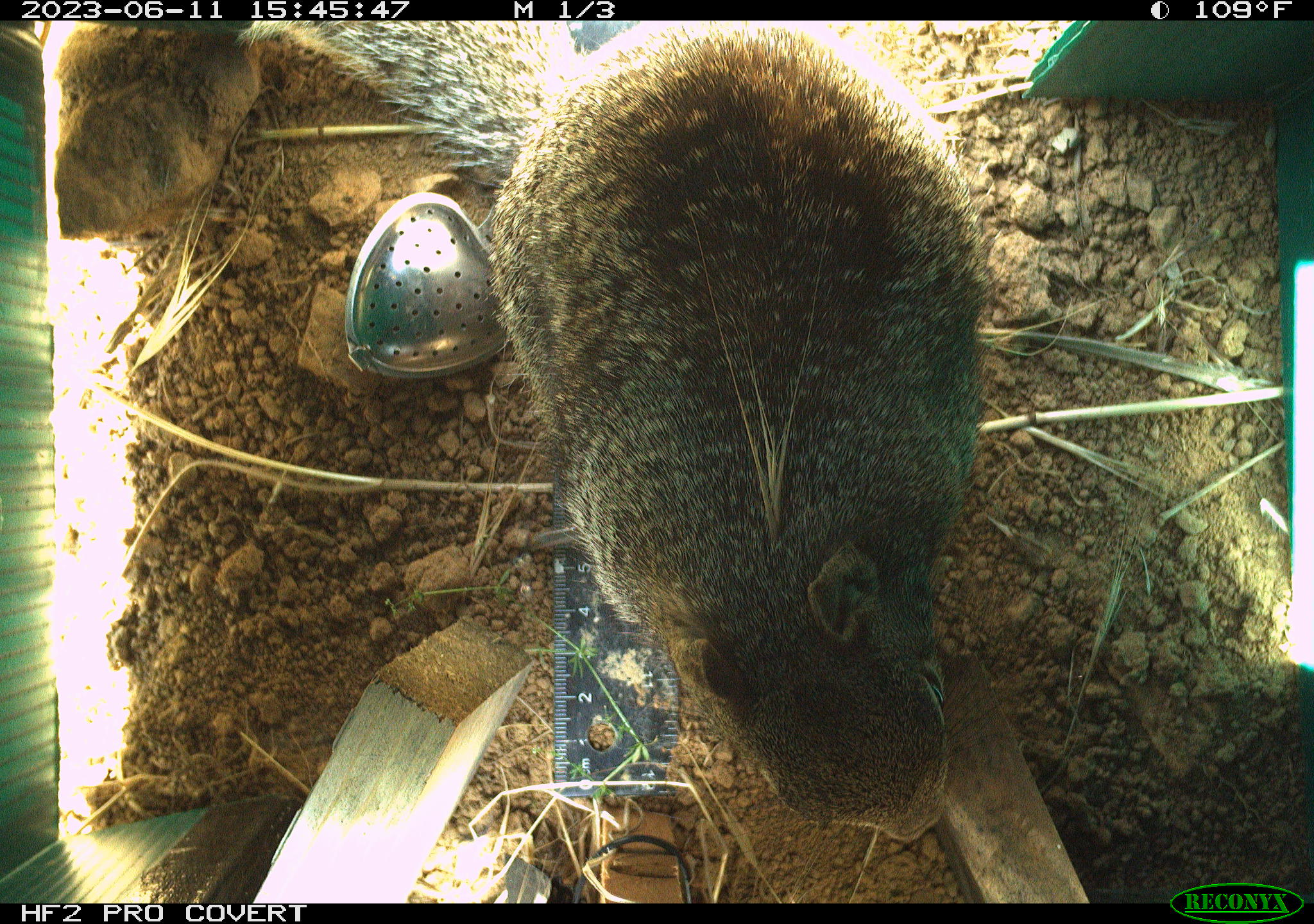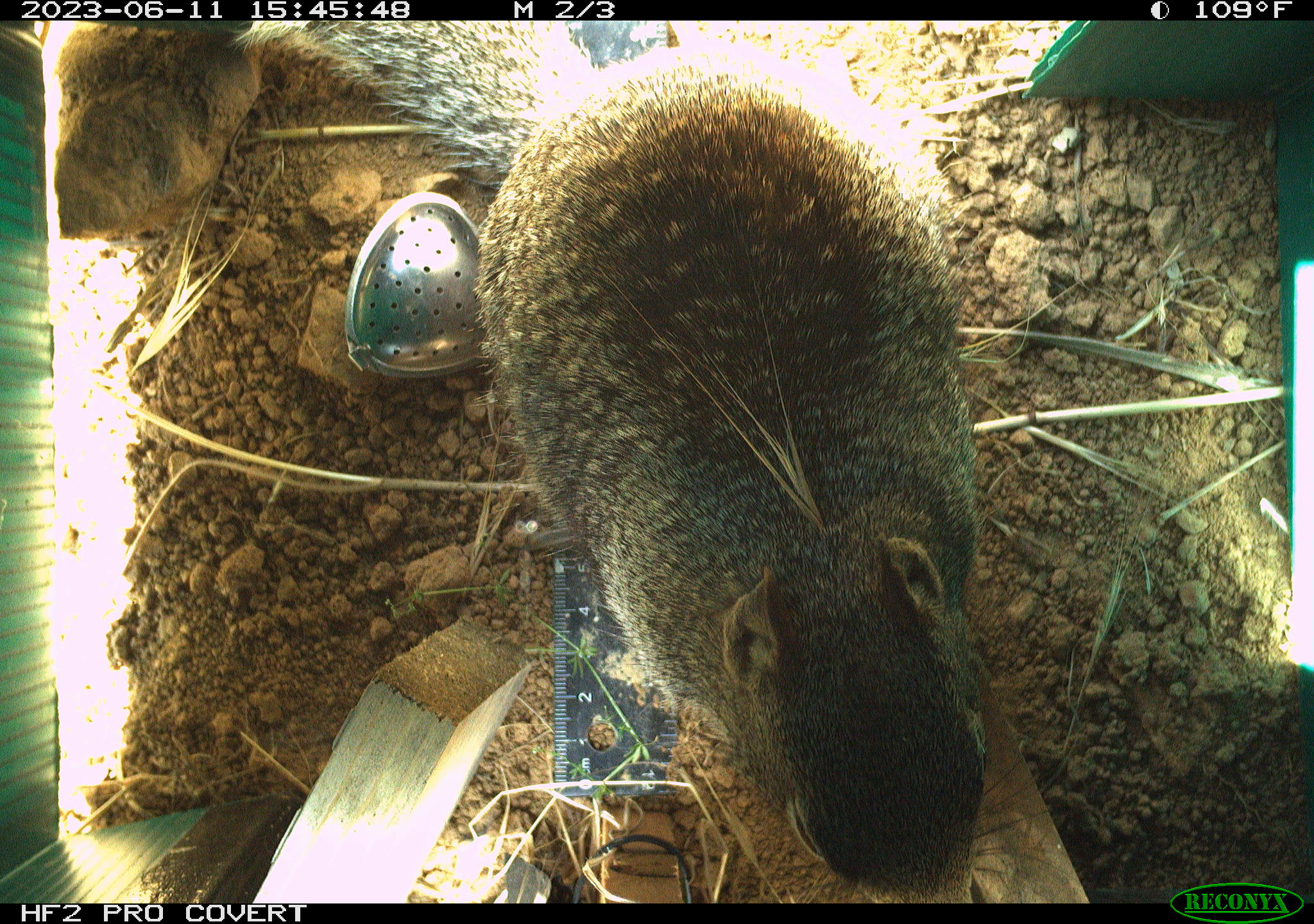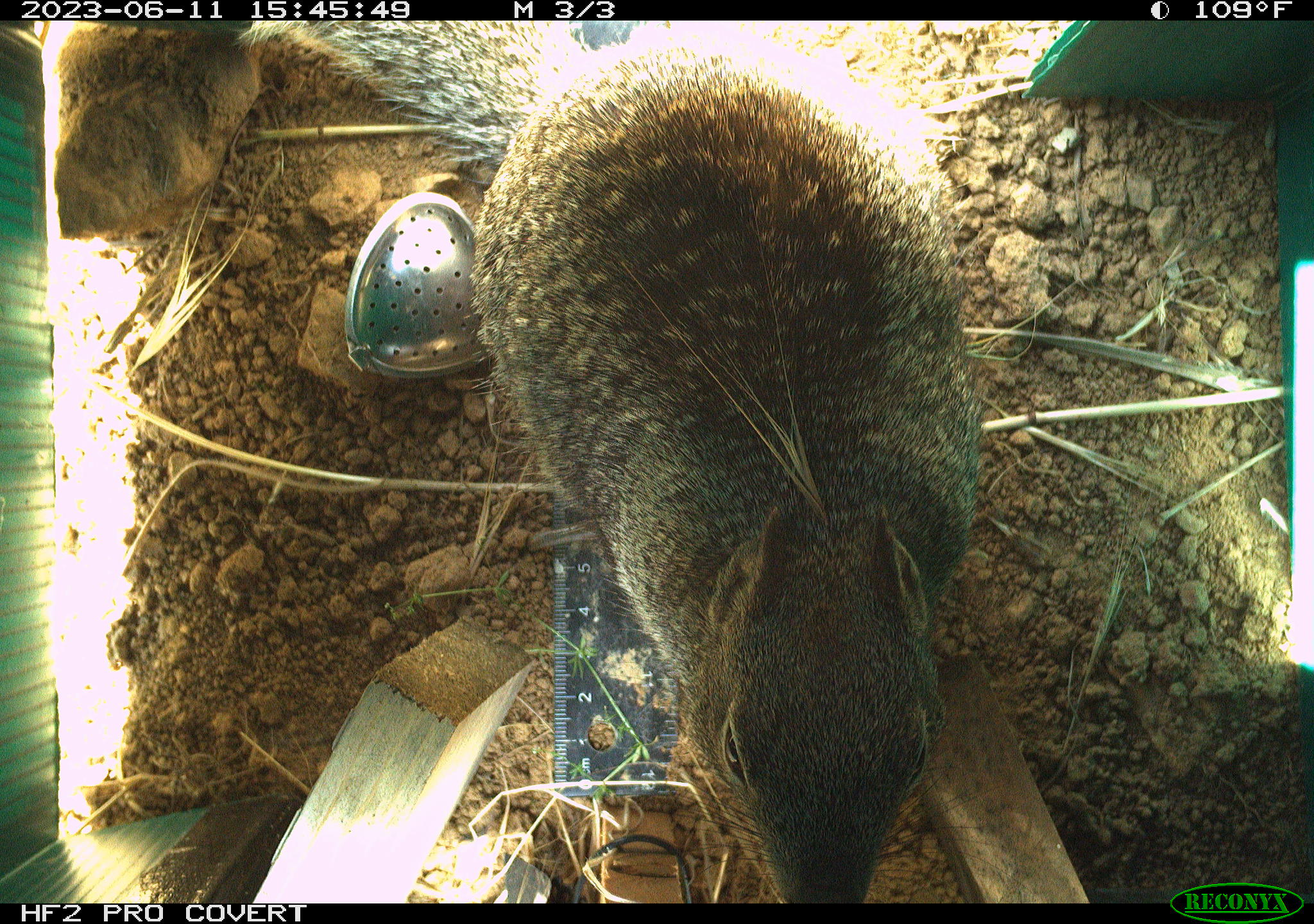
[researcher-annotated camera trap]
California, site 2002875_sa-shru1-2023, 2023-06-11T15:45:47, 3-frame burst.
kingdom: Animalia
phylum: Chordata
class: Mammalia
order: Rodentia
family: Sciuridae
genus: Otospermophilus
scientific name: Otospermophilus beecheyi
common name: california ground squirrel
California ground squirrel (Otospermophilus beecheyi).